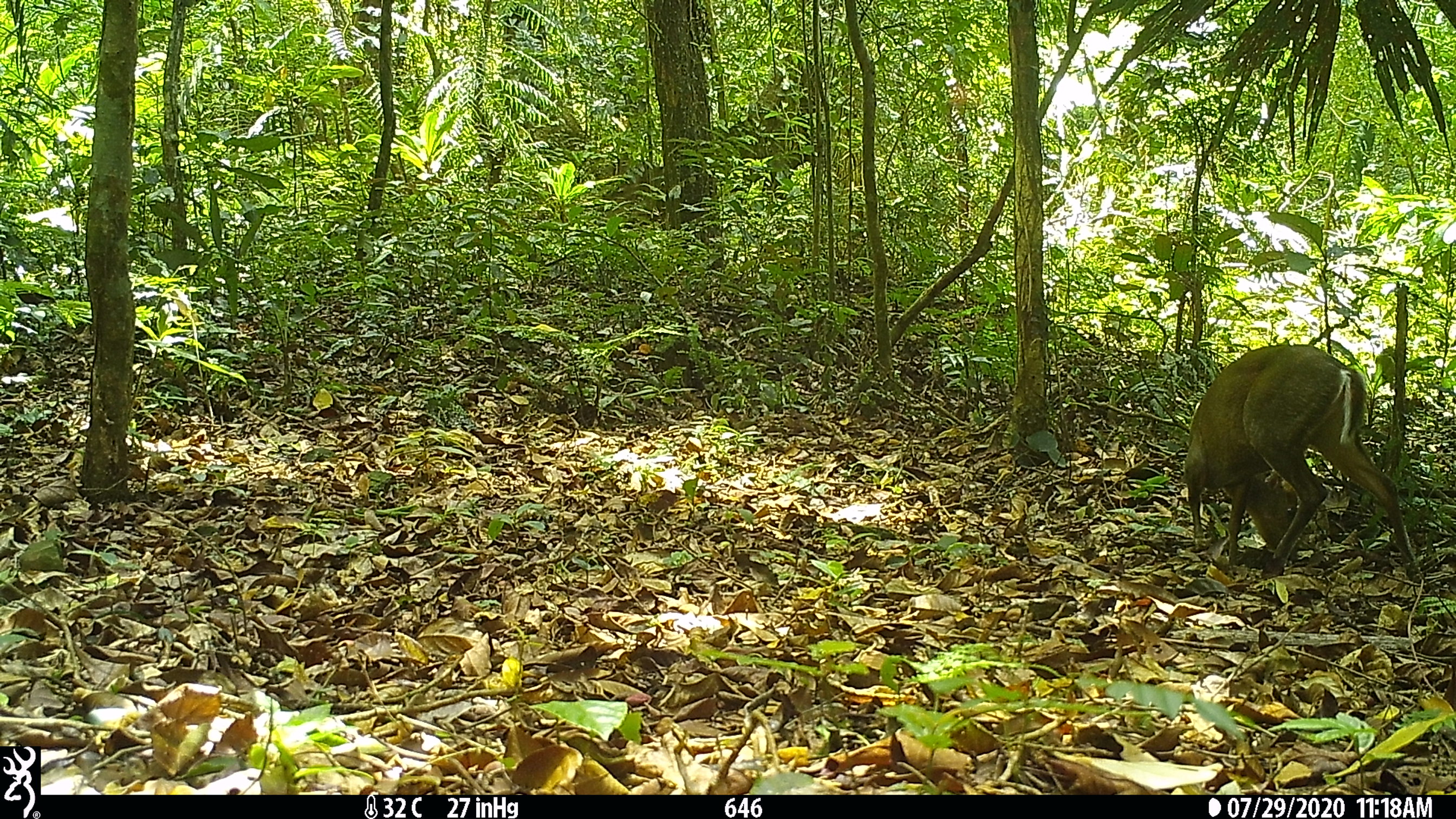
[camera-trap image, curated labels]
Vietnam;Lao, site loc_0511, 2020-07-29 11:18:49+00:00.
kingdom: Animalia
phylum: Chordata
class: Mammalia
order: Artiodactyla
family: Cervidae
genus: Muntiacus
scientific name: Muntiacus rooseveltorum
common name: roosevelt's muntjac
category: roosevelts muntjac group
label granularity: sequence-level